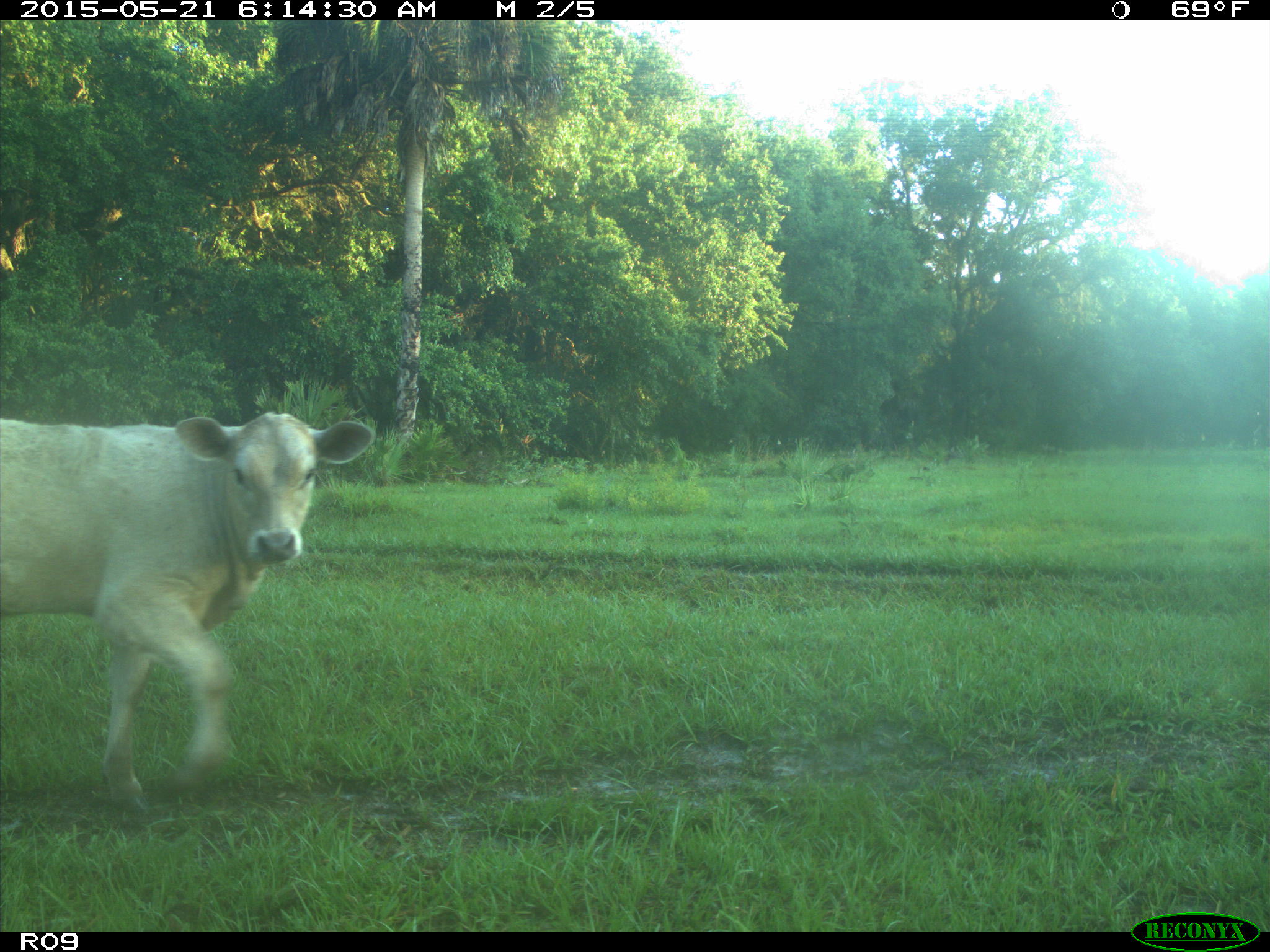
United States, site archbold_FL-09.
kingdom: Animalia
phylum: Chordata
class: Mammalia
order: Artiodactyla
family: Bovidae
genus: Bos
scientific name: Bos taurus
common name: domestic cow